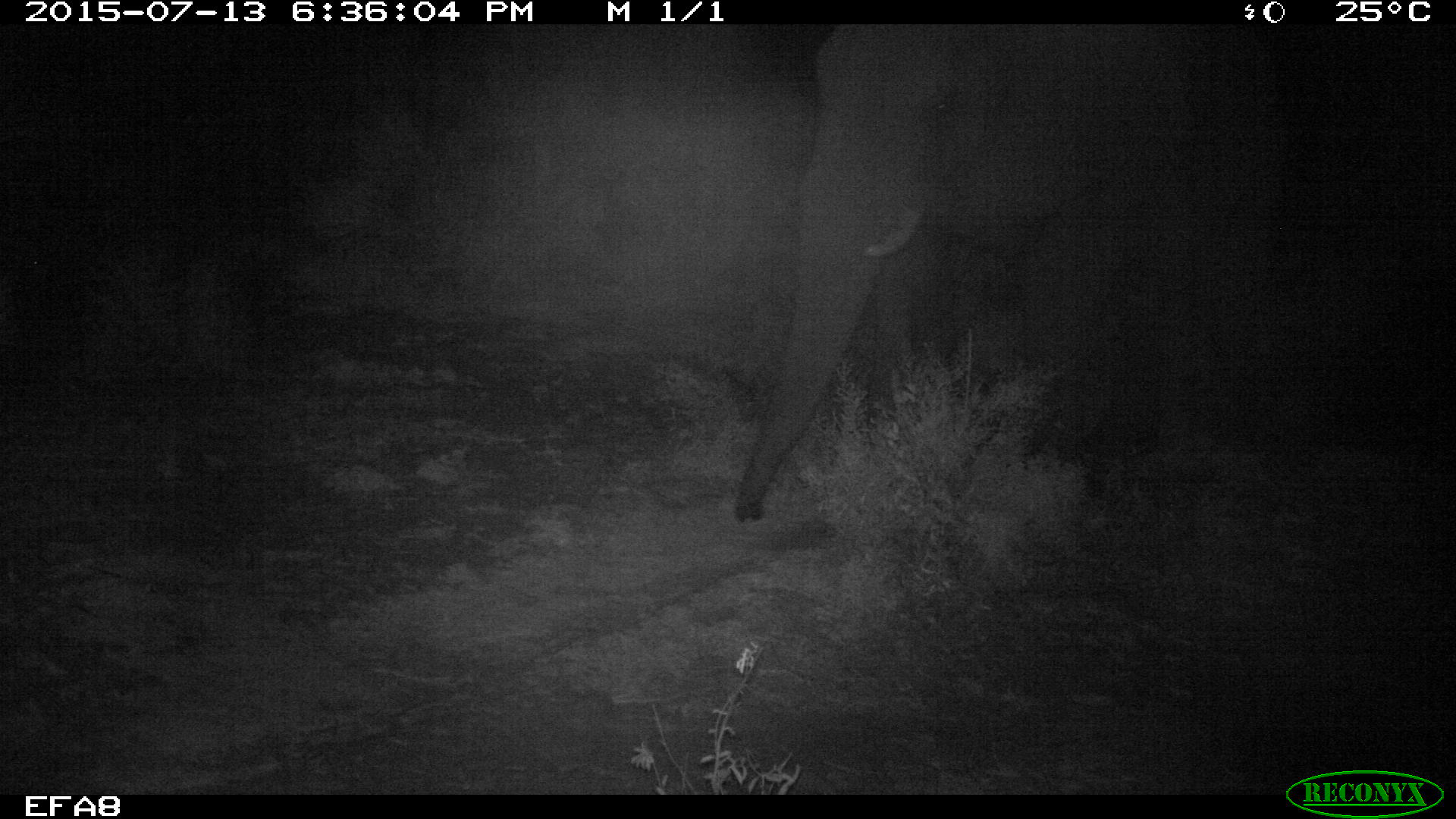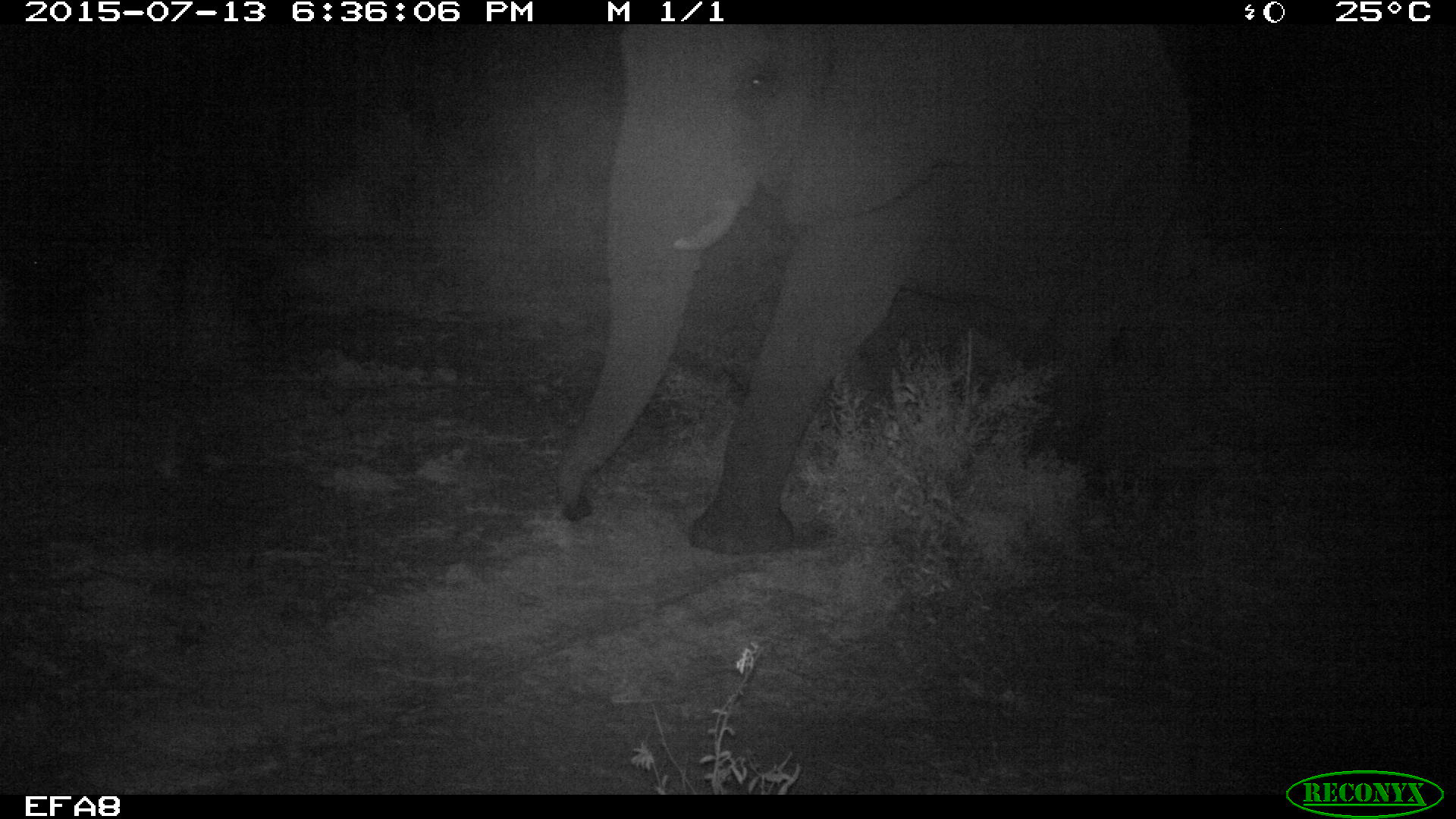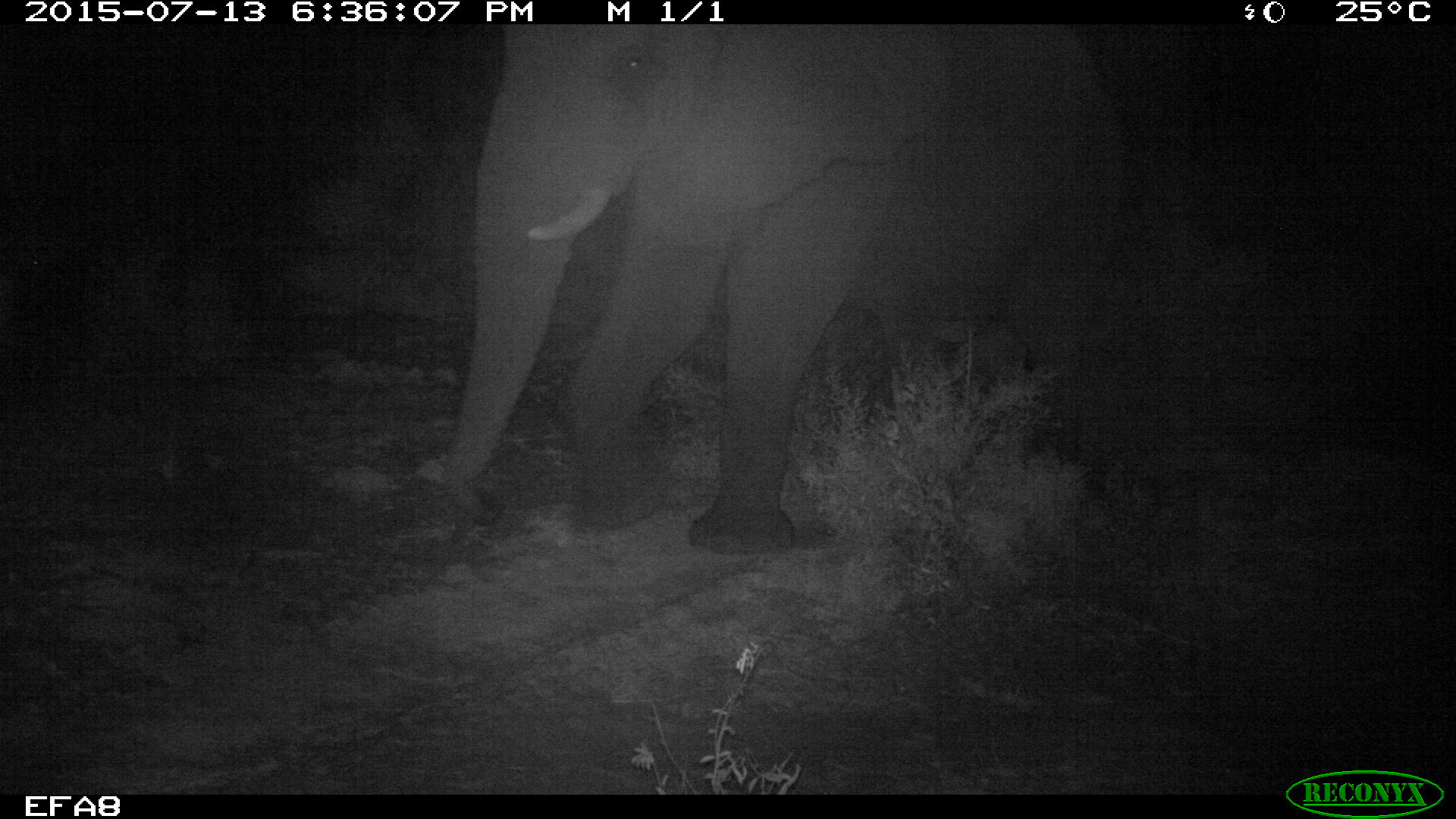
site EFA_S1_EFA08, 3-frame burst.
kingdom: Animalia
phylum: Chordata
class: Mammalia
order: Proboscidea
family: Elephantidae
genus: Loxodonta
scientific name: Loxodonta africana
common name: african bush elephant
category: elephant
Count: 1.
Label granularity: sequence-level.